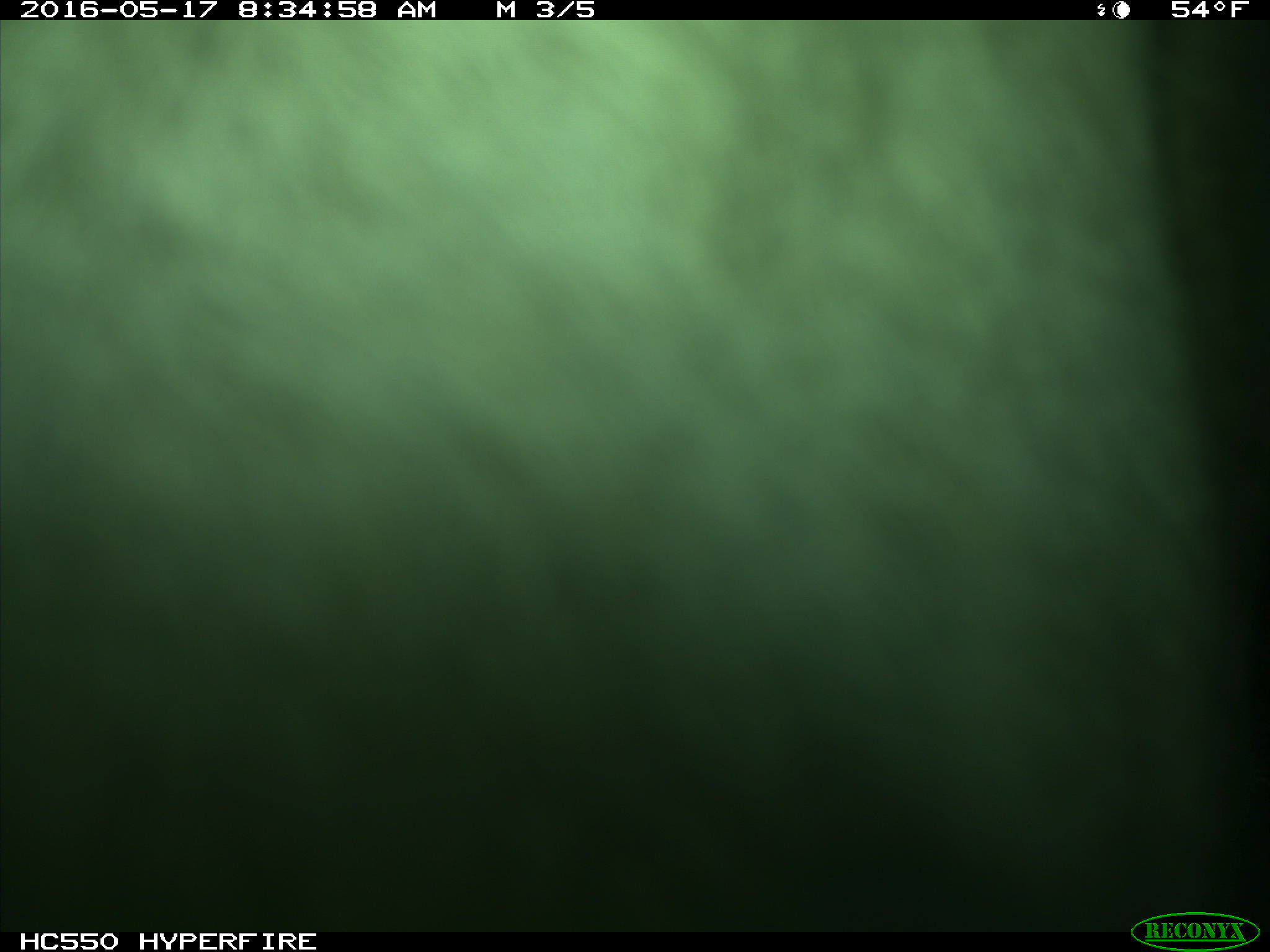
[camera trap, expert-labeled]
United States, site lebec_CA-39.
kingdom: Animalia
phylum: Chordata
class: Mammalia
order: Artiodactyla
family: Bovidae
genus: Bos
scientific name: Bos taurus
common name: domestic cow